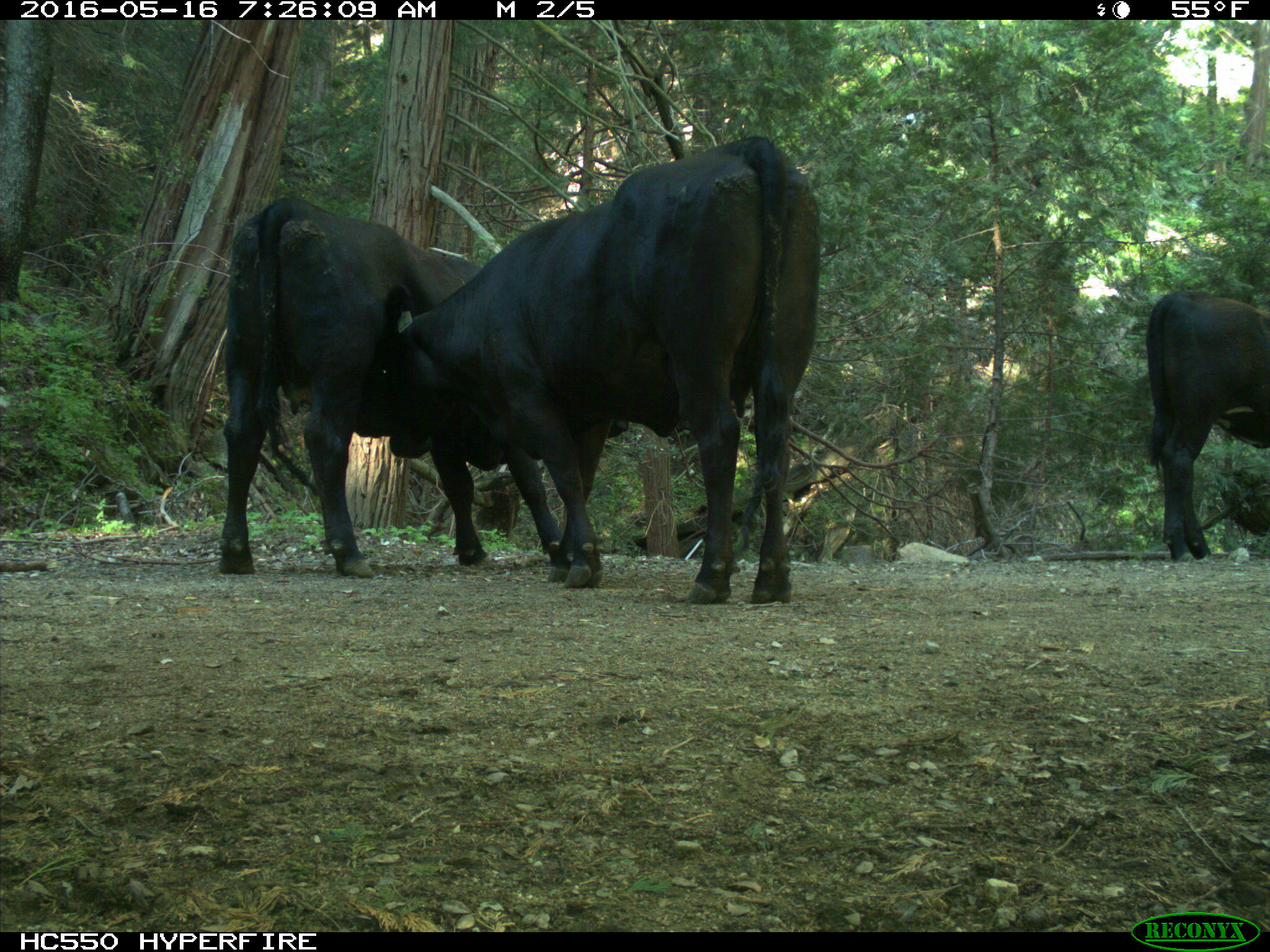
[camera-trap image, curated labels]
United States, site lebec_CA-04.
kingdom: Animalia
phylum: Chordata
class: Mammalia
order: Artiodactyla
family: Bovidae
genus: Bos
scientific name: Bos taurus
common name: domestic cow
Bos taurus (domestic cow).